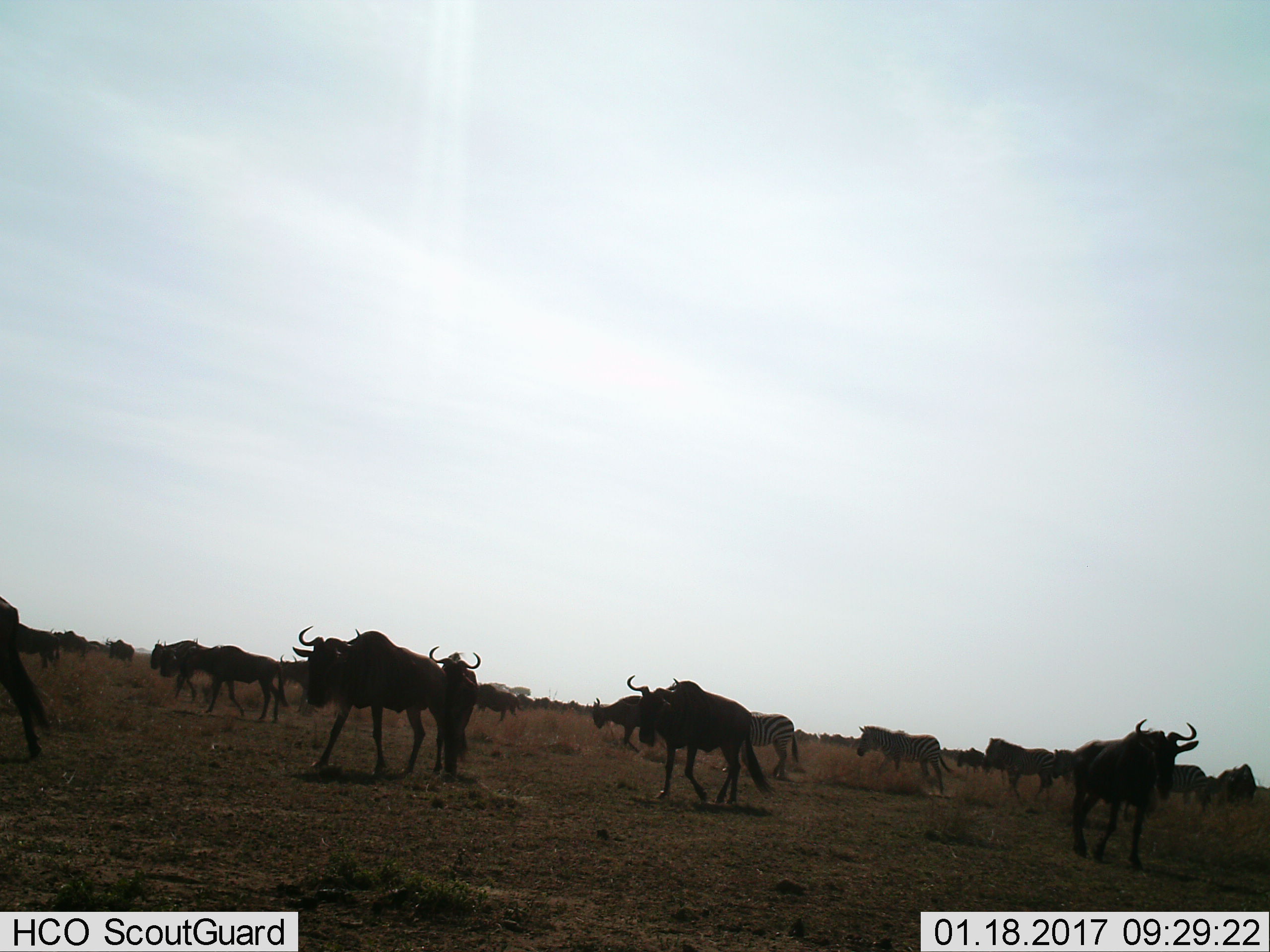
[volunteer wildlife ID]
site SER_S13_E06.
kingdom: Animalia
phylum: Chordata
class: Mammalia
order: Artiodactyla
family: Bovidae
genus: Connochaetes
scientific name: Connochaetes taurinus taurinus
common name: blue wildebeest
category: wildebeestblue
Wildebeestblue (blue wildebeest) (Connochaetes taurinus taurinus), count 11-50. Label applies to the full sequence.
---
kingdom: Animalia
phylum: Chordata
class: Mammalia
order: Perissodactyla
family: Equidae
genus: Equus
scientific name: Equus quagga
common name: plains zebra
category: zebraplains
Zebraplains (plains zebra) (Equus quagga), count 5. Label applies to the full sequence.